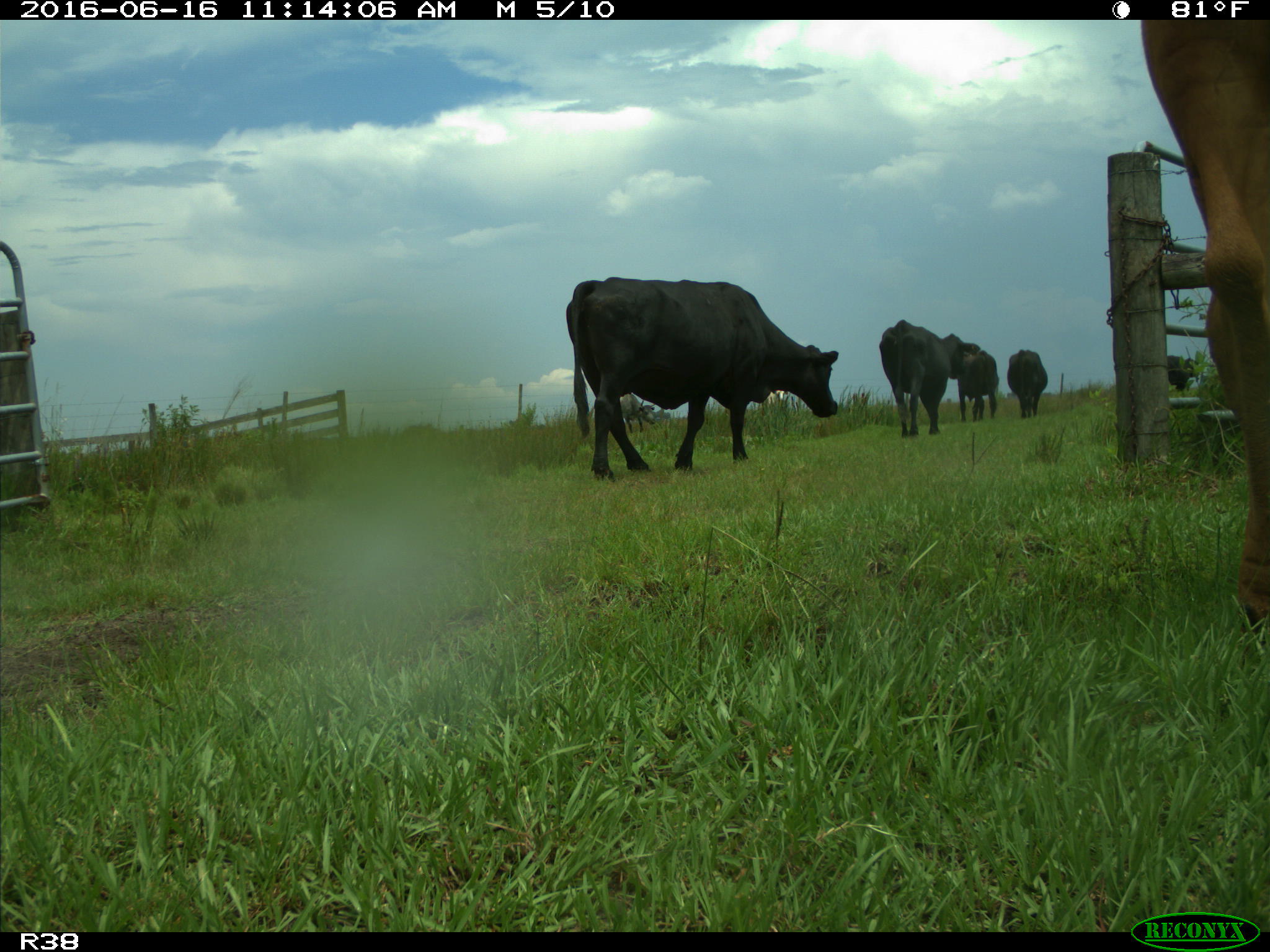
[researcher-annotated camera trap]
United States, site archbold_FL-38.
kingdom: Animalia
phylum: Chordata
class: Mammalia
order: Artiodactyla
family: Bovidae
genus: Bos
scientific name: Bos taurus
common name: domestic cow